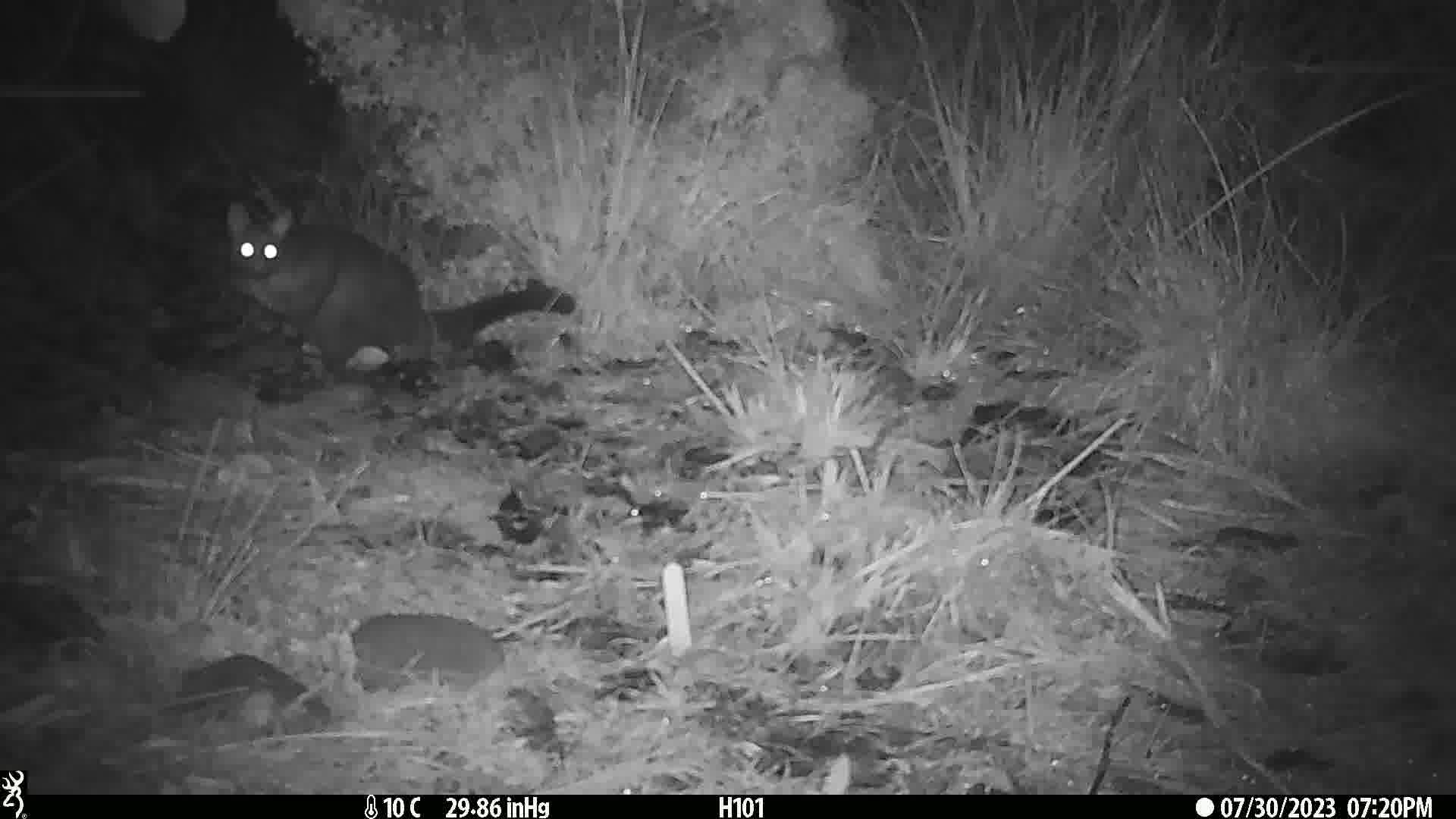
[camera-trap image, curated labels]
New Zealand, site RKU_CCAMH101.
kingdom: Animalia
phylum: Chordata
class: Mammalia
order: Diprotodontia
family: Phalangeridae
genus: Trichosurus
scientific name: Trichosurus vulpecula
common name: common brushtail possum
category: possum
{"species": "possum (common brushtail possum) (Trichosurus vulpecula)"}